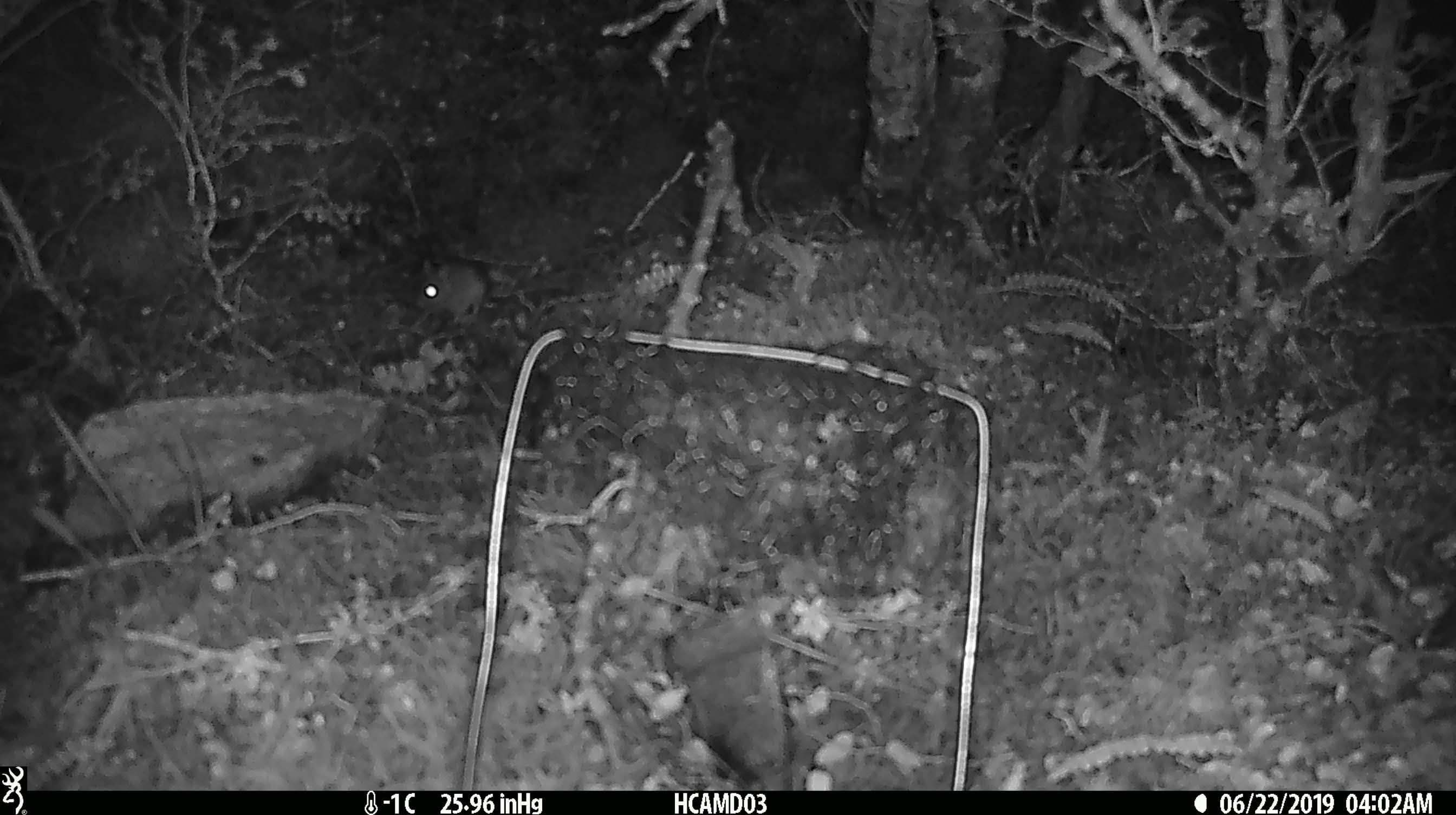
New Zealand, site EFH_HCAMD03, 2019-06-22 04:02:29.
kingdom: Animalia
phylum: Chordata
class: Mammalia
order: Rodentia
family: Muridae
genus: Mus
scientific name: Mus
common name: mouse